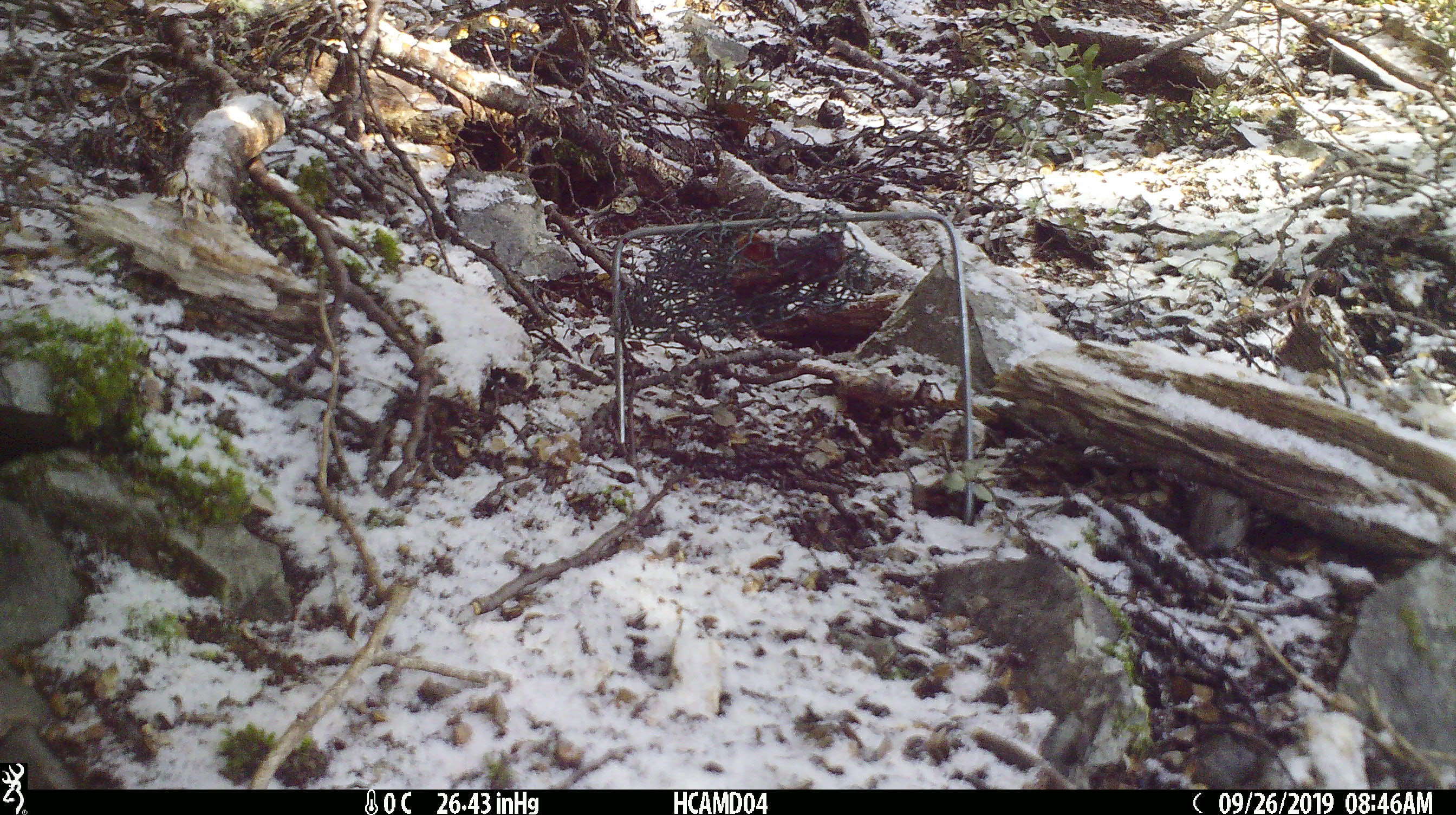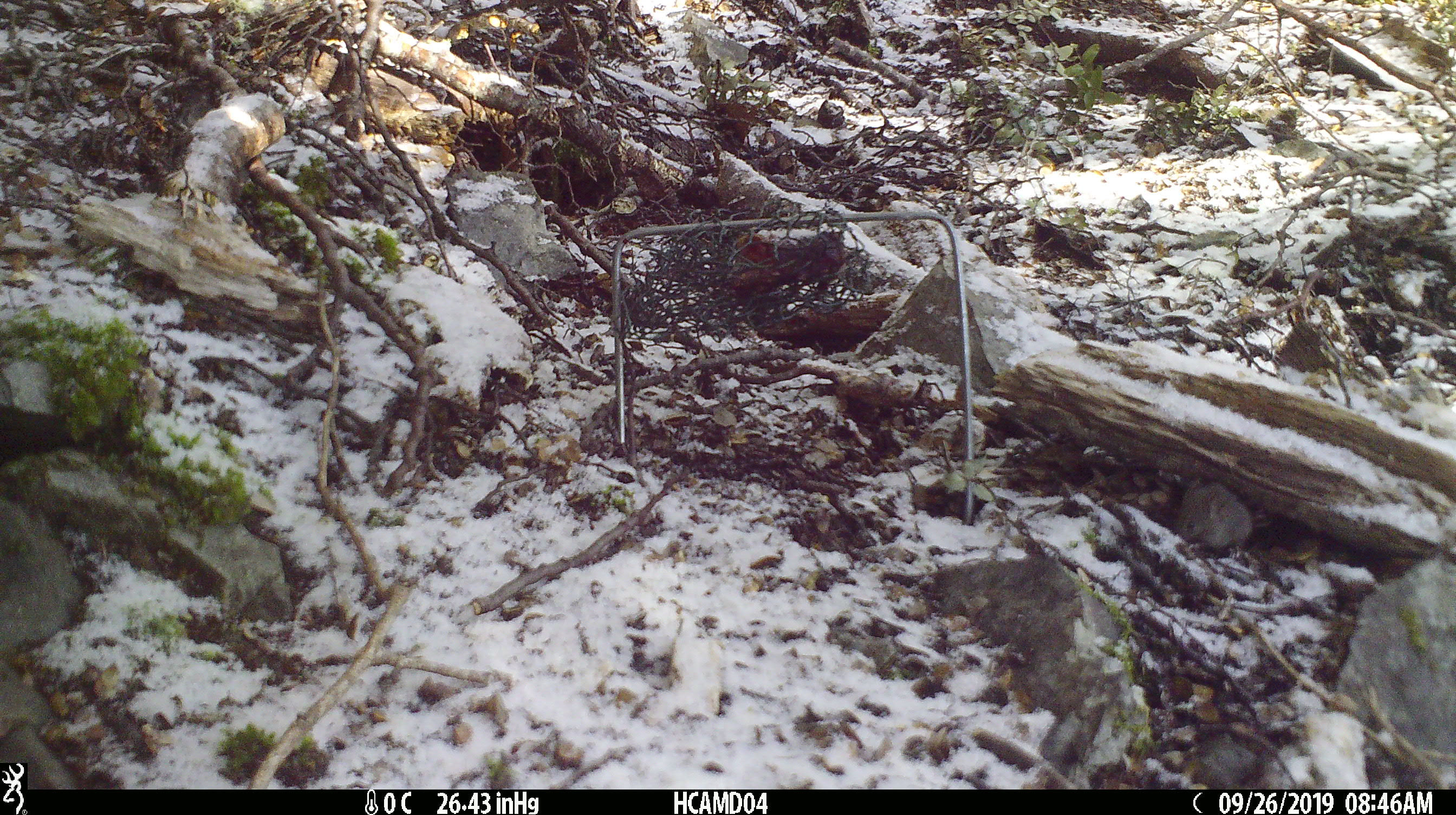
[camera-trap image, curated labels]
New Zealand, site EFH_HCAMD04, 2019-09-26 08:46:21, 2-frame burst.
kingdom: Animalia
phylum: Chordata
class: Mammalia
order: Rodentia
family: Muridae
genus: Mus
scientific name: Mus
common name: mouse